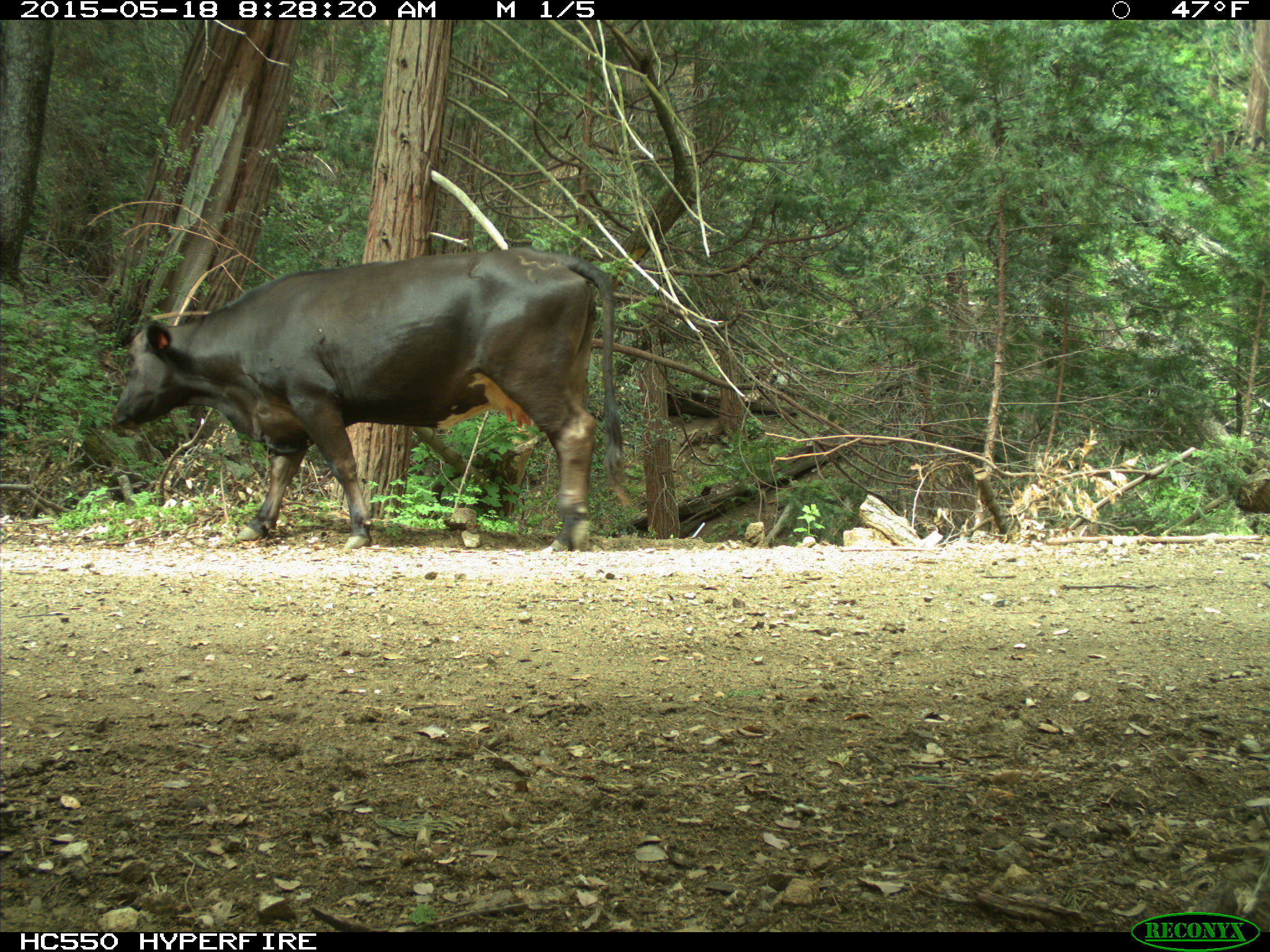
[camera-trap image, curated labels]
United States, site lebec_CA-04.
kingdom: Animalia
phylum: Chordata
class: Mammalia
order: Artiodactyla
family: Bovidae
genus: Bos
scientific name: Bos taurus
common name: domestic cow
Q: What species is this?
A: Bos taurus (domestic cow).